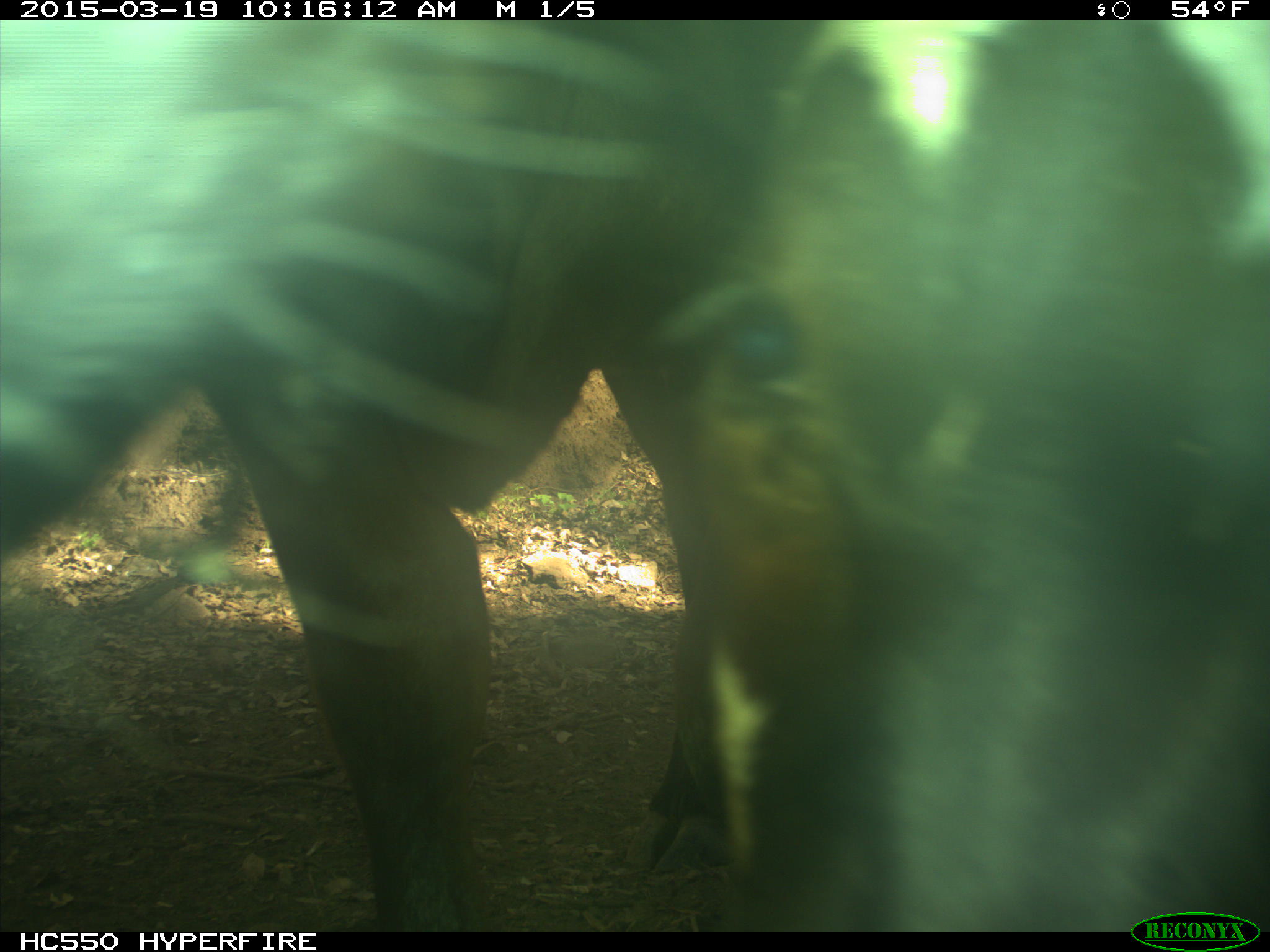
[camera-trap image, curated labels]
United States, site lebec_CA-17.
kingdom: Animalia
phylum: Chordata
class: Mammalia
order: Artiodactyla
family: Bovidae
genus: Bos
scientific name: Bos taurus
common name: domestic cow